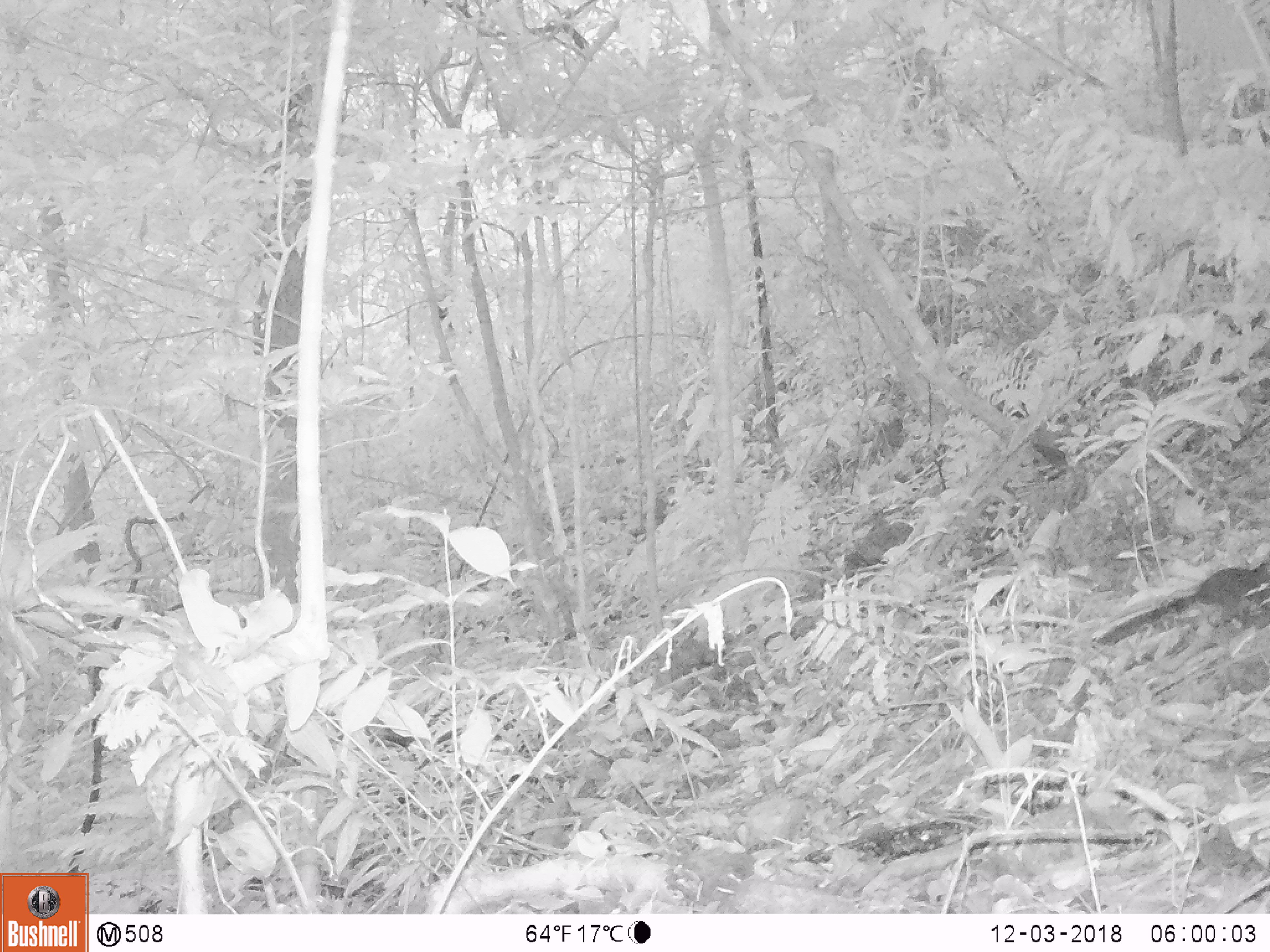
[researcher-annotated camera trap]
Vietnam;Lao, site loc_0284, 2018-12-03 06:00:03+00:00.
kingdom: Animalia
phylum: Chordata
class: Mammalia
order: Rodentia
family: Sciuridae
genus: Sciurus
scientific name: Sciurus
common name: squirrel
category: unidentified squirrel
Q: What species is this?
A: Unidentified squirrel (squirrel) (Sciurus).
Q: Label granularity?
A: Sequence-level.